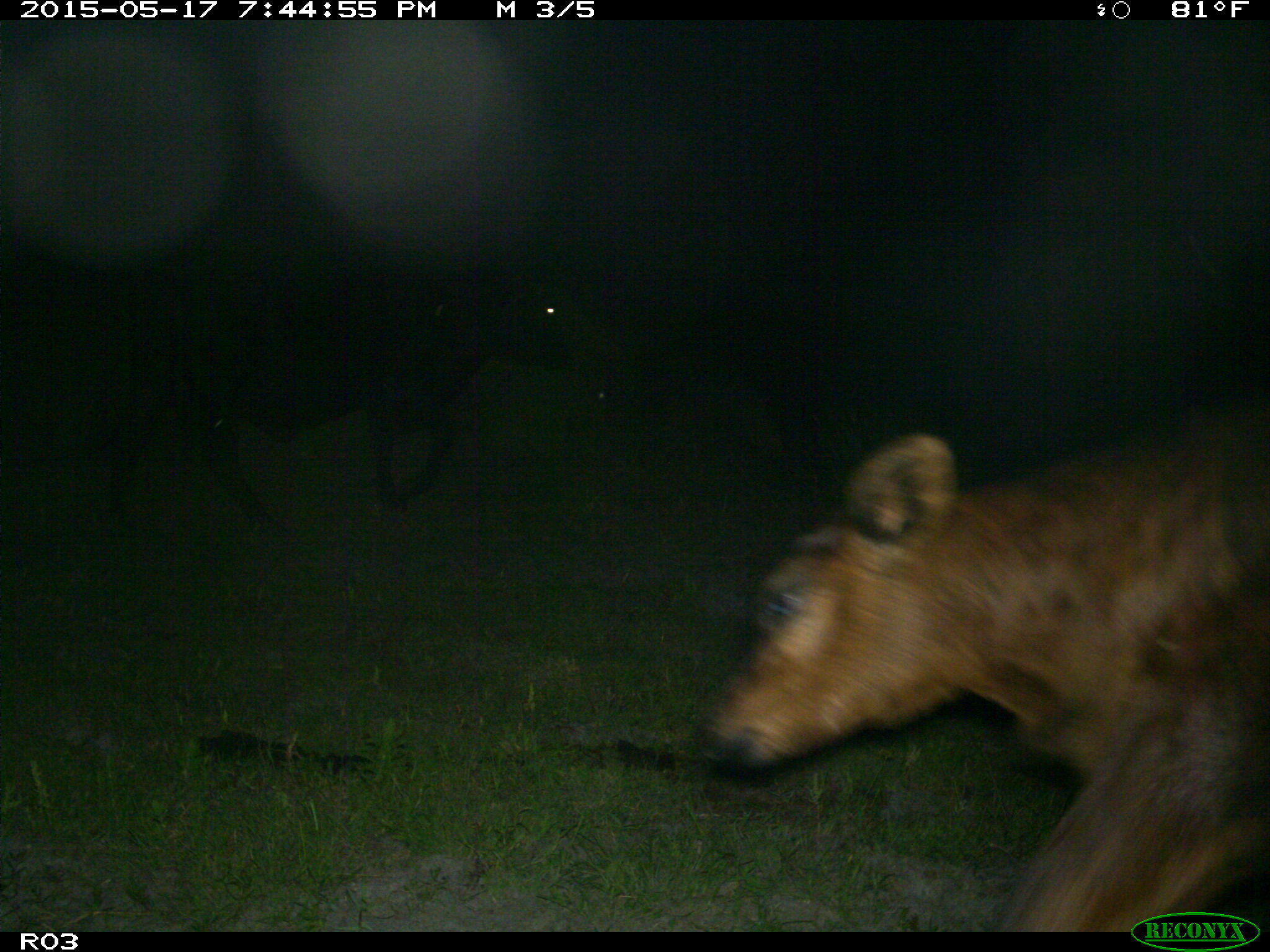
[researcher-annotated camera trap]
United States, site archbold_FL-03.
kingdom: Animalia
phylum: Chordata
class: Mammalia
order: Artiodactyla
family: Bovidae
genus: Bos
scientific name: Bos taurus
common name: domestic cow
Bos taurus (domestic cow).